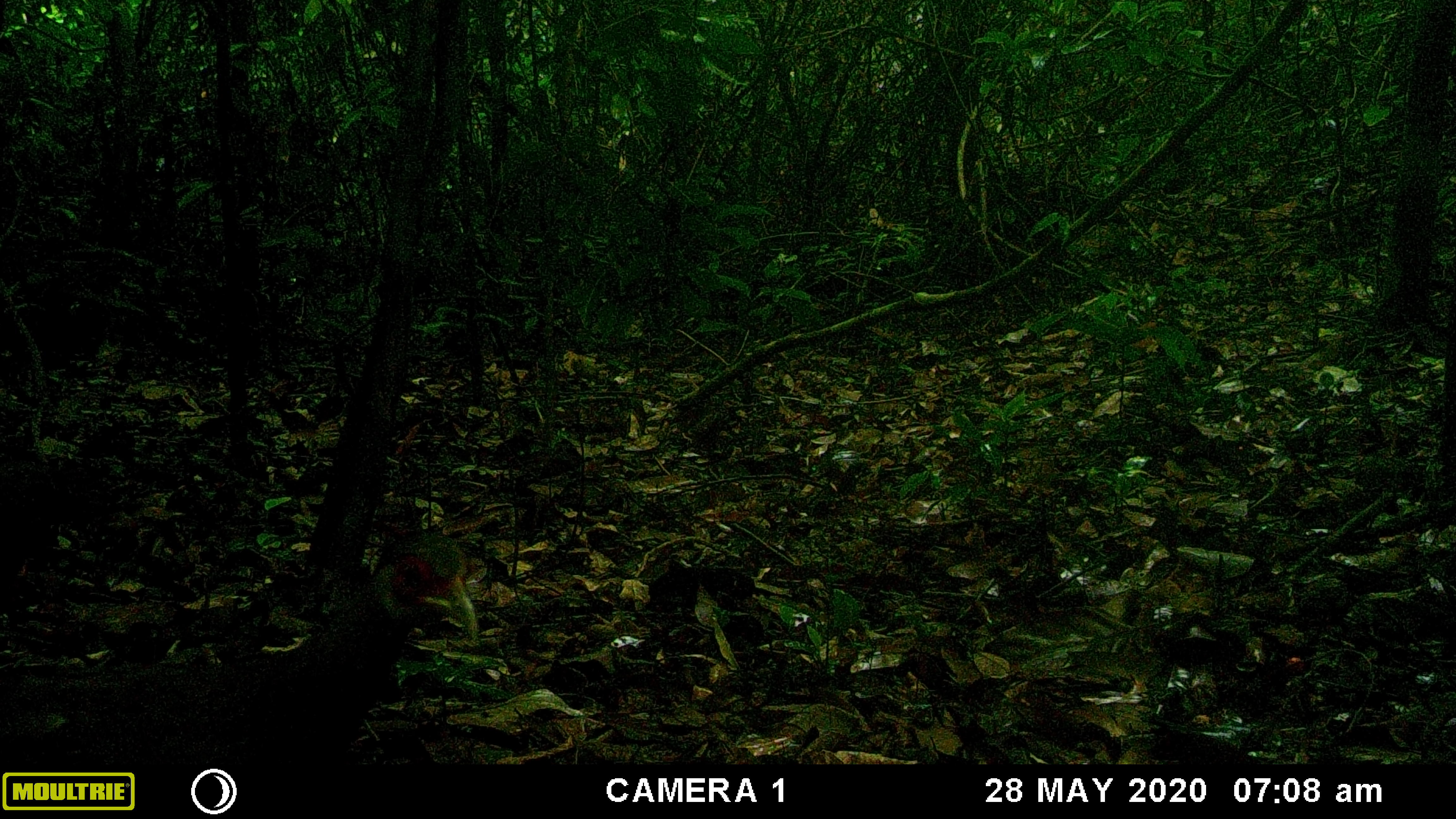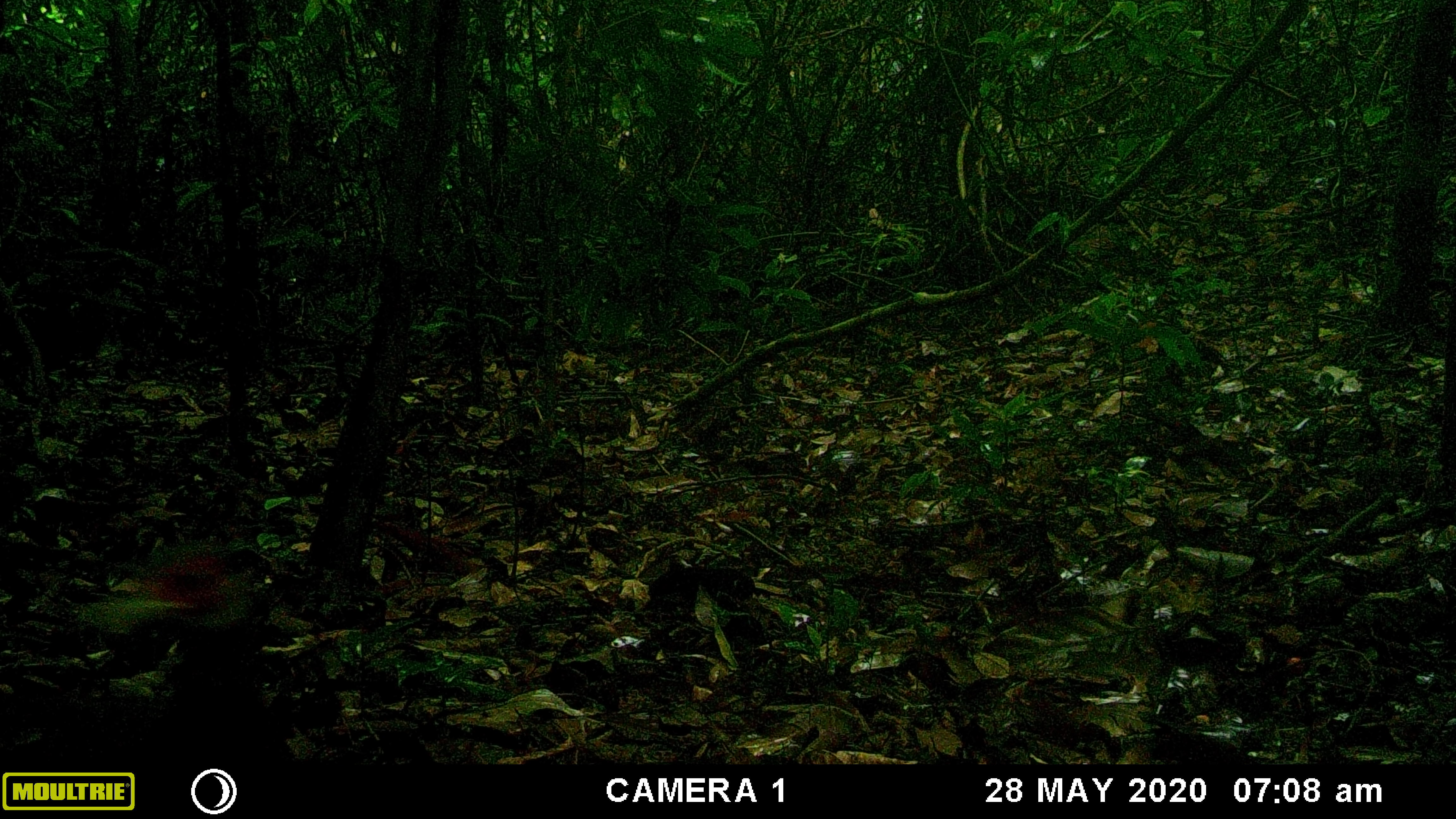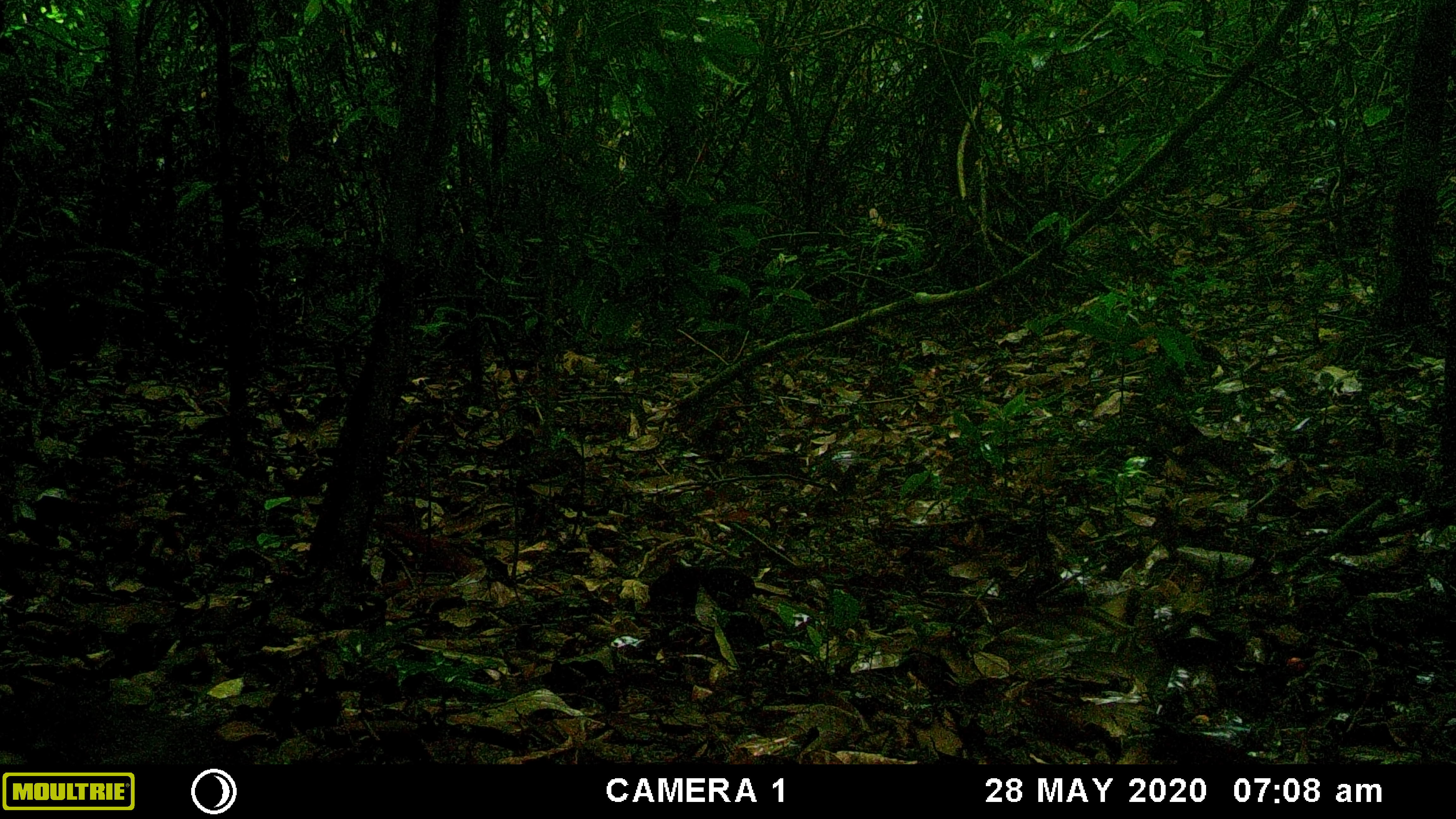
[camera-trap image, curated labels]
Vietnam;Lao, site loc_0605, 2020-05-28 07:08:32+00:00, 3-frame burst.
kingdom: Animalia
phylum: Chordata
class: Aves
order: Galliformes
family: Phasianidae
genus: Lophura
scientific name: Lophura nycthemera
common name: silver pheasant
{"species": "silver pheasant (Lophura nycthemera)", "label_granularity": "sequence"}